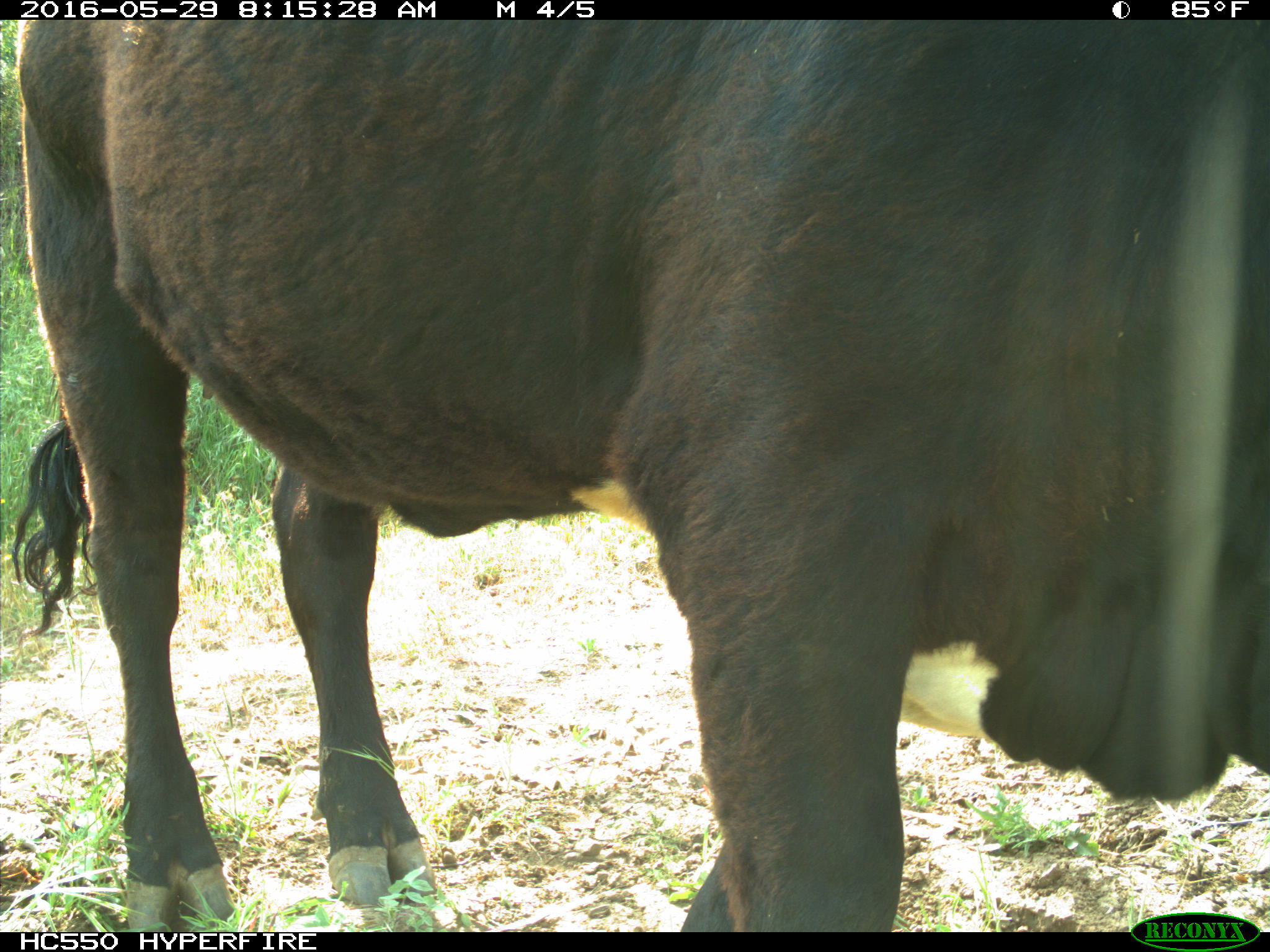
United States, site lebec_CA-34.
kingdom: Animalia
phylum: Chordata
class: Mammalia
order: Artiodactyla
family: Bovidae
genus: Bos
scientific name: Bos taurus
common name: domestic cow